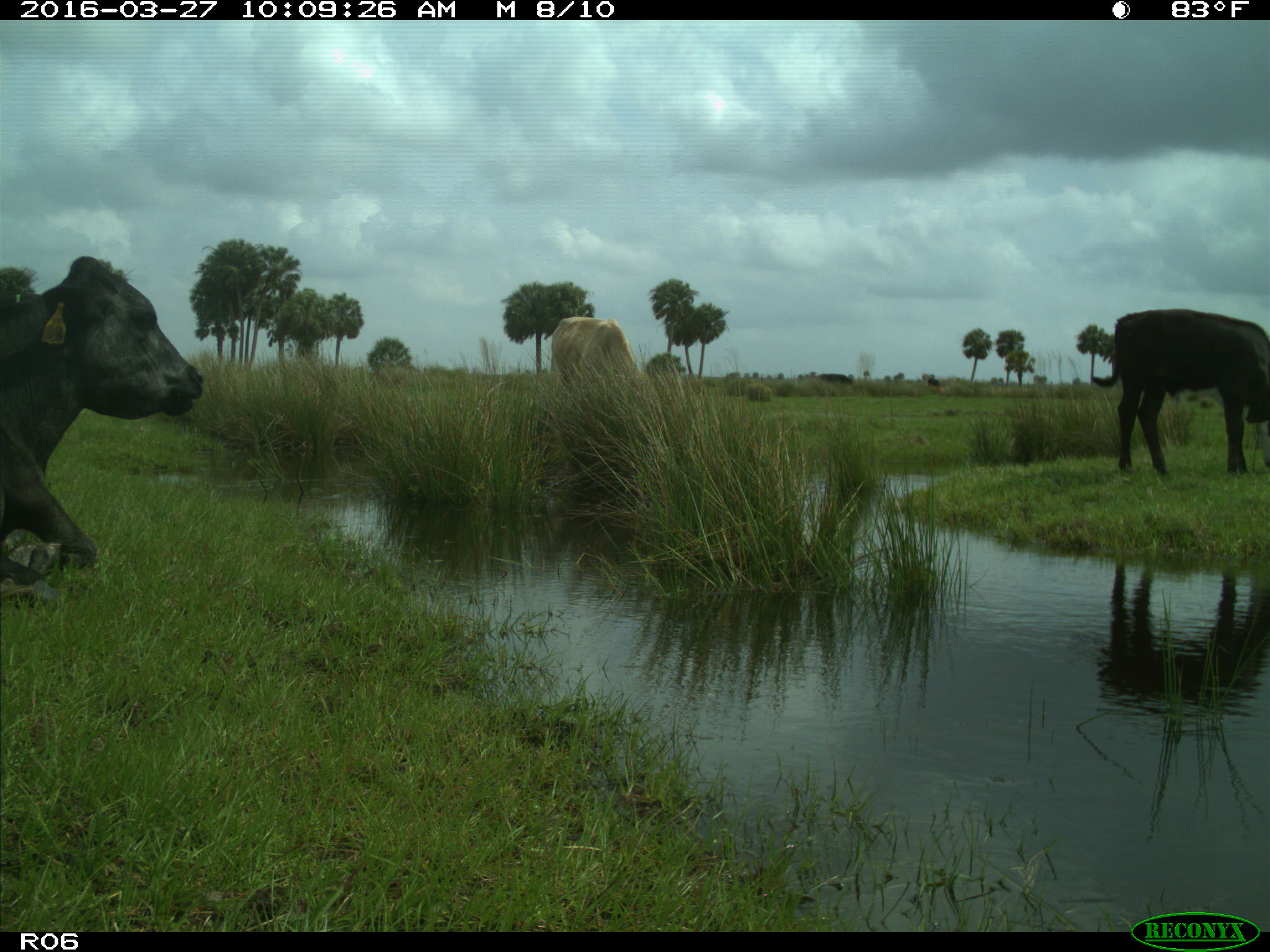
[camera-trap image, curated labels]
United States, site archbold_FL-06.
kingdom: Animalia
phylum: Chordata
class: Mammalia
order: Artiodactyla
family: Bovidae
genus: Bos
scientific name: Bos taurus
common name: domestic cow